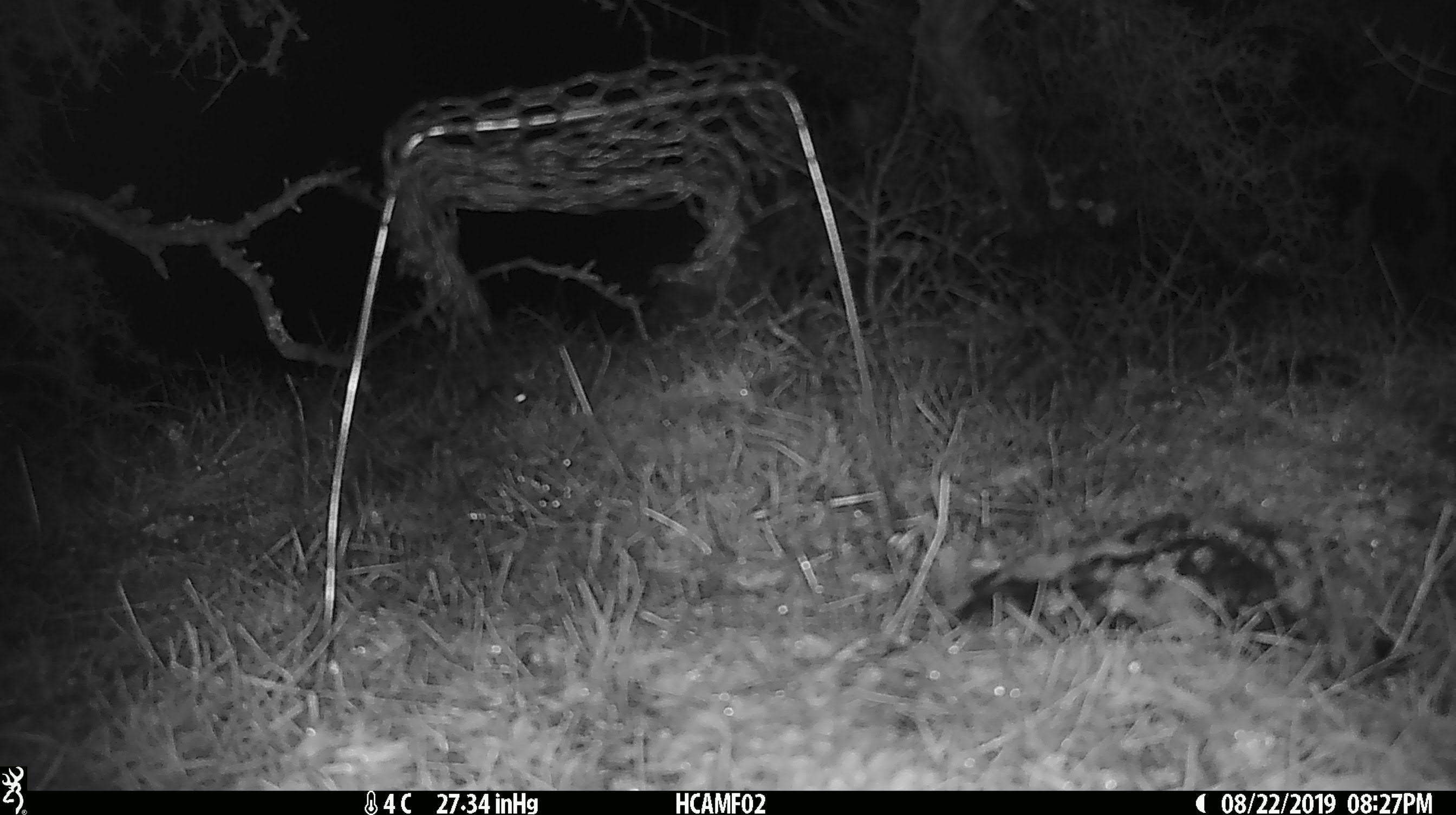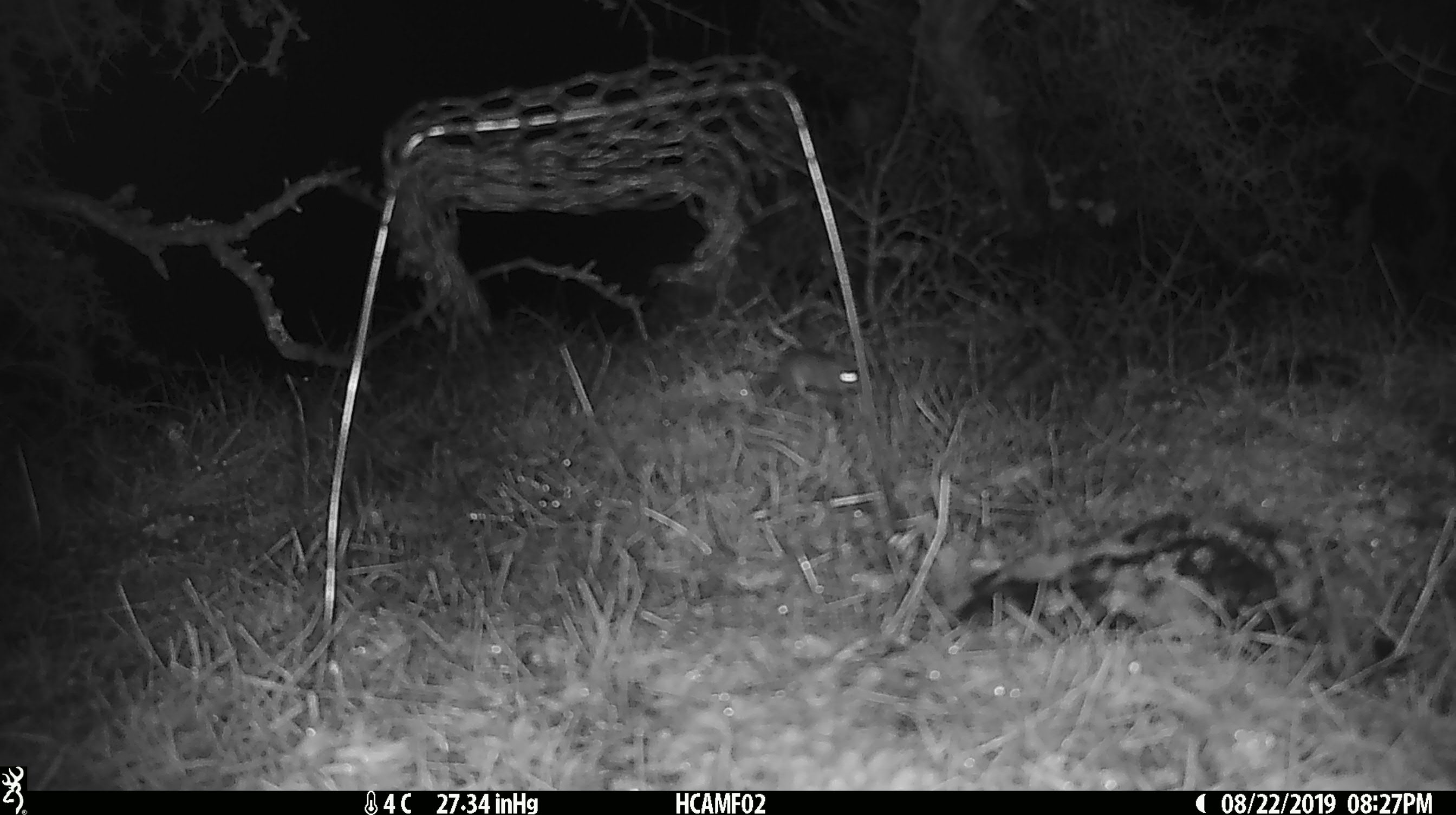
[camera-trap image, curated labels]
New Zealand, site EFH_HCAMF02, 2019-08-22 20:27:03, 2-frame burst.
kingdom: Animalia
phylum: Chordata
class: Mammalia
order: Rodentia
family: Muridae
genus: Mus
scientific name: Mus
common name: mouse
Mouse (Mus).